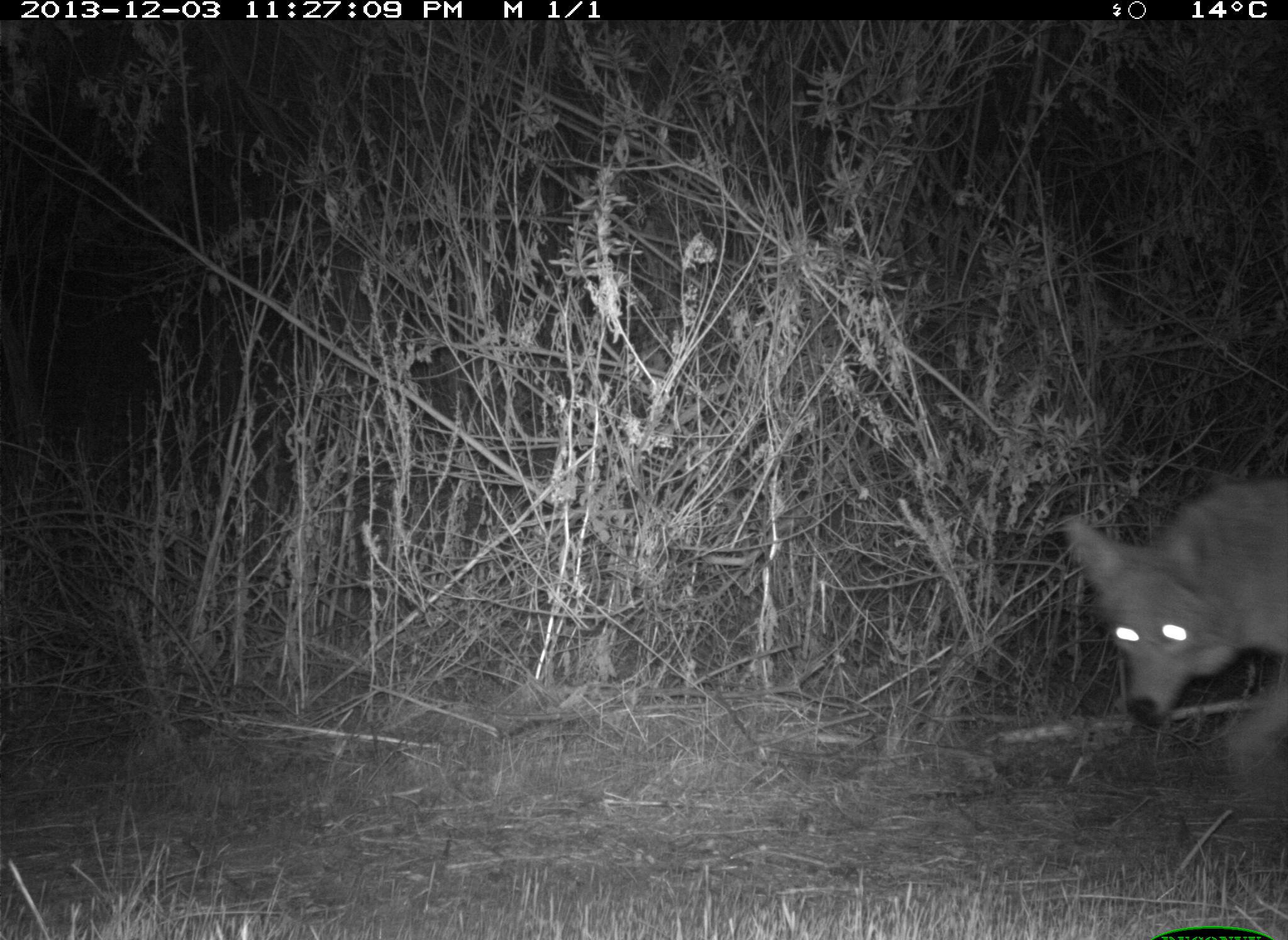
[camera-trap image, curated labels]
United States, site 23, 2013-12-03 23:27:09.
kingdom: Animalia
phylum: Chordata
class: Mammalia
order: Carnivora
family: Canidae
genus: Canis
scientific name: Canis latrans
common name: coyote